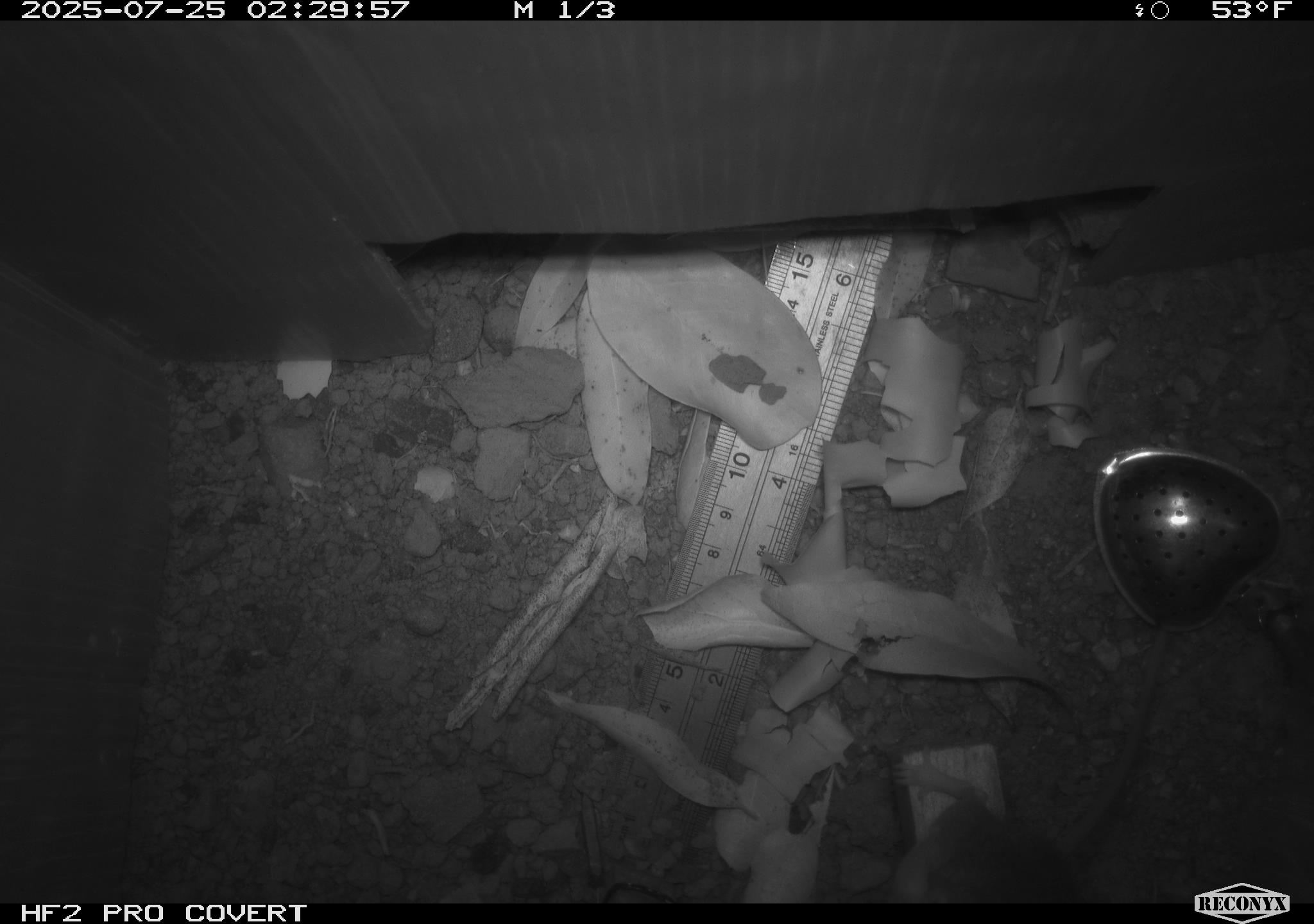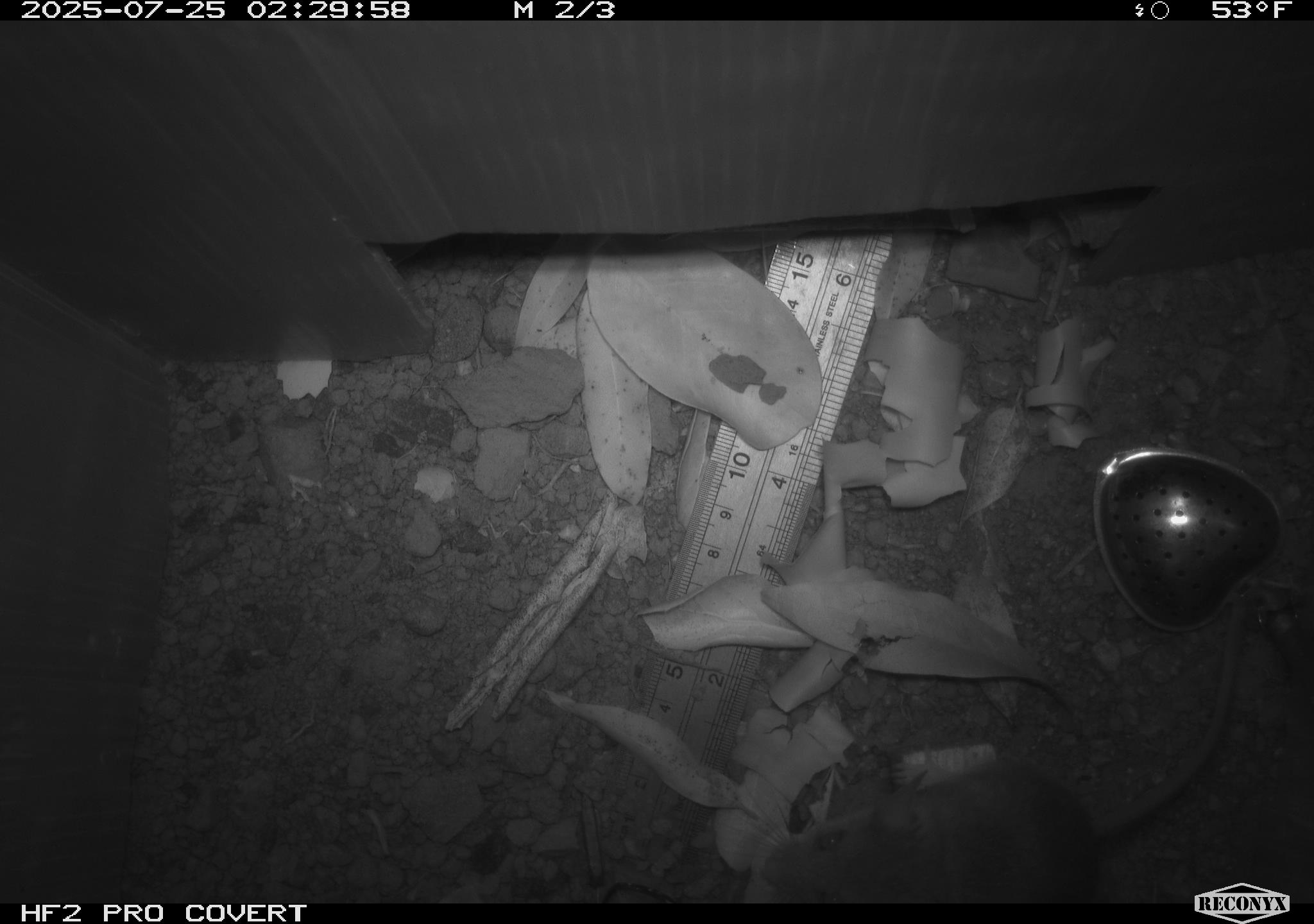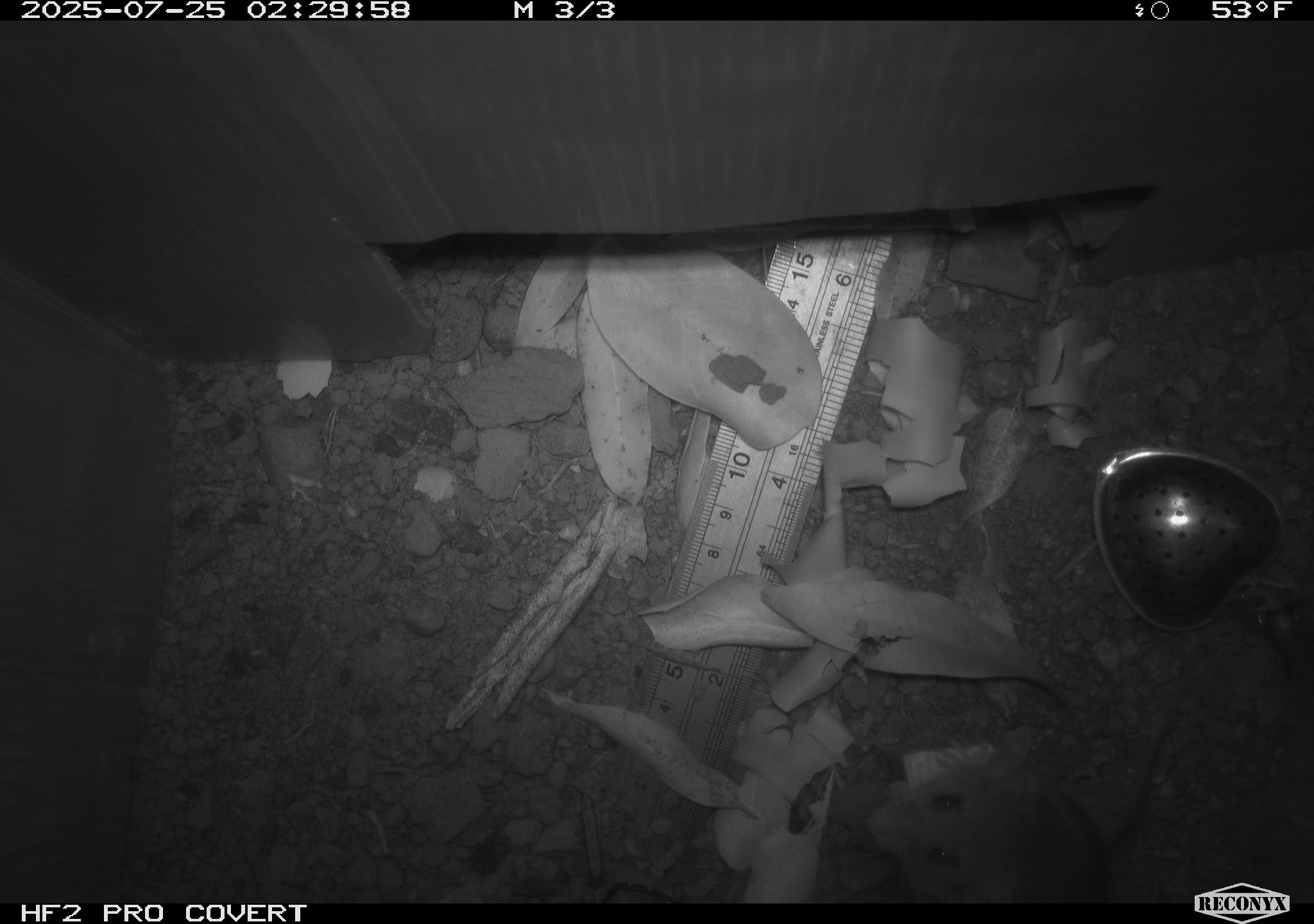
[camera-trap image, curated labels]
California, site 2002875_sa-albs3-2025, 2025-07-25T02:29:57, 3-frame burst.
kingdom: Animalia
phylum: Chordata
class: Mammalia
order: Rodentia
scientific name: Rodentia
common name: mouse species